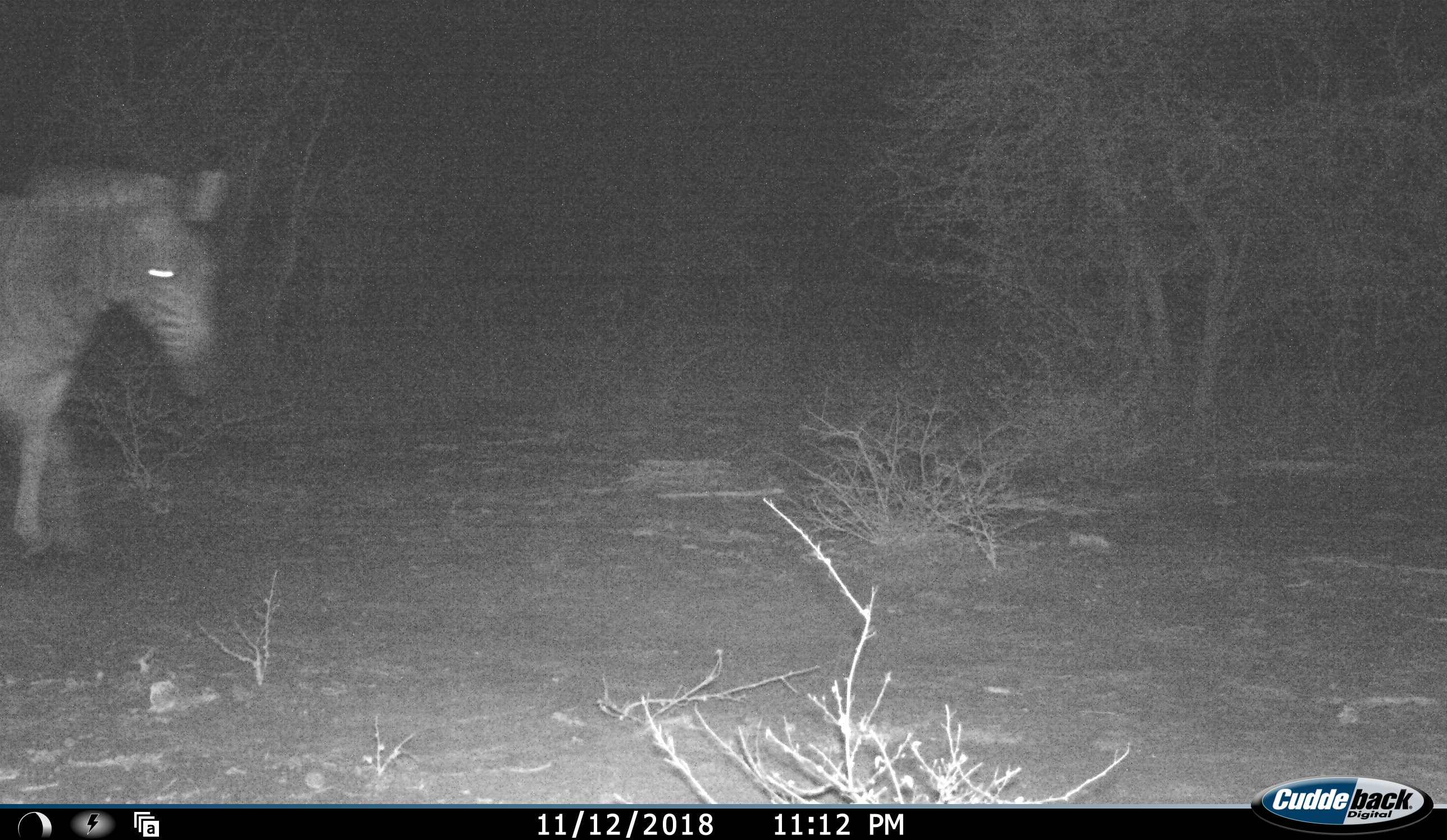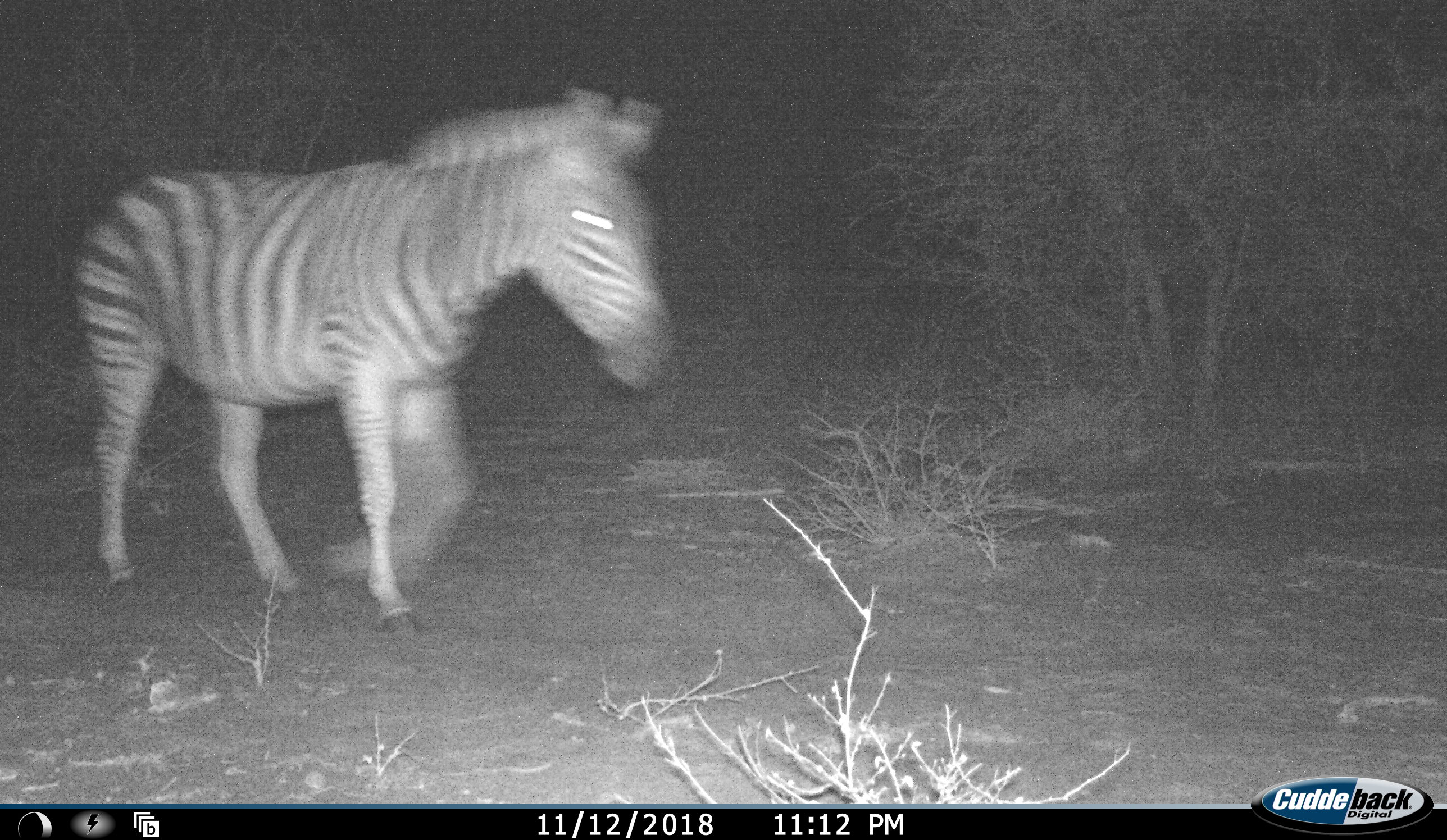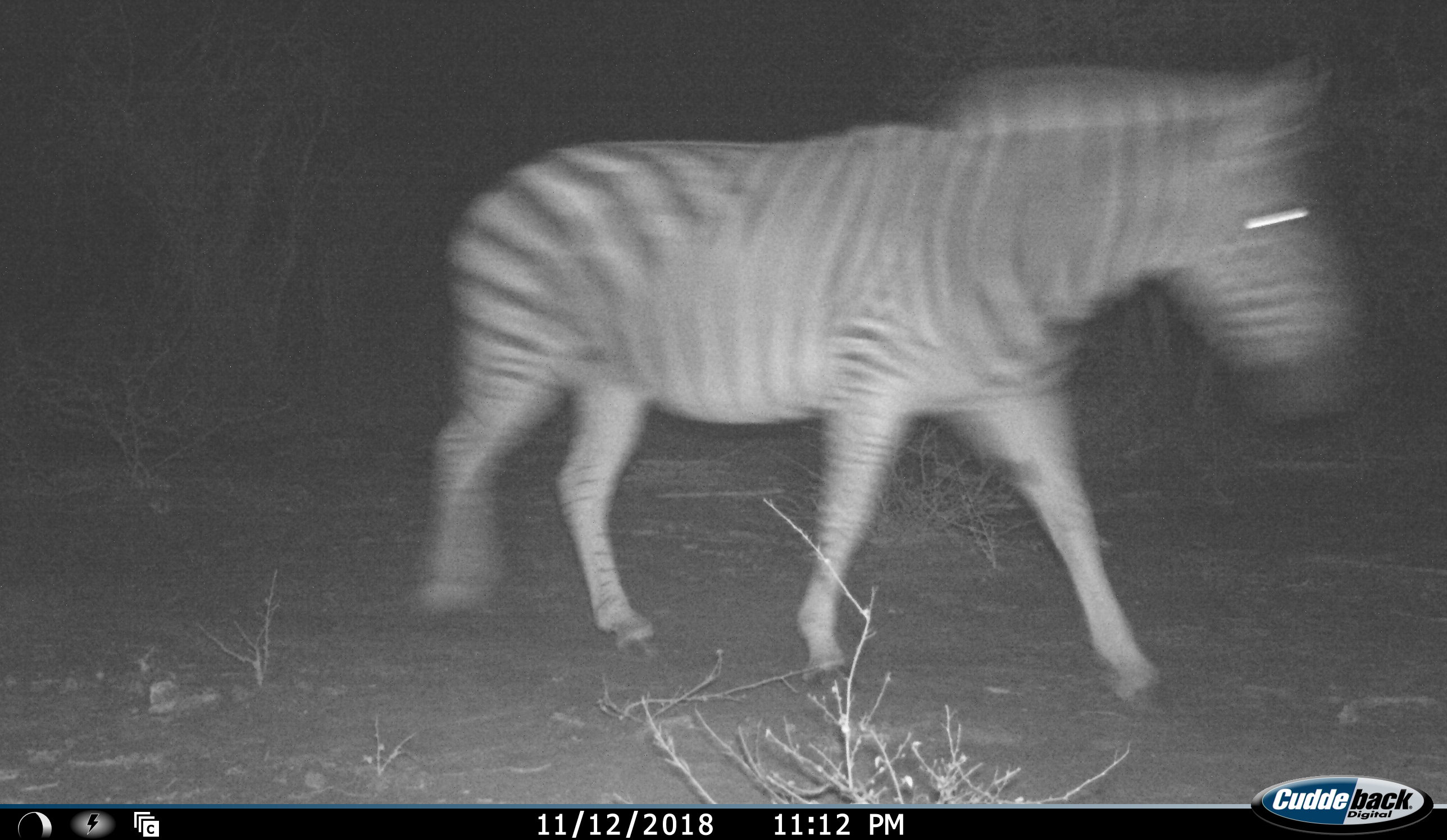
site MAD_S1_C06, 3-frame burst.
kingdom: Animalia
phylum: Chordata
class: Mammalia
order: Perissodactyla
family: Equidae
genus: Equus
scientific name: Equus quagga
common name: plains zebra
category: zebraplains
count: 1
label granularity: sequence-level